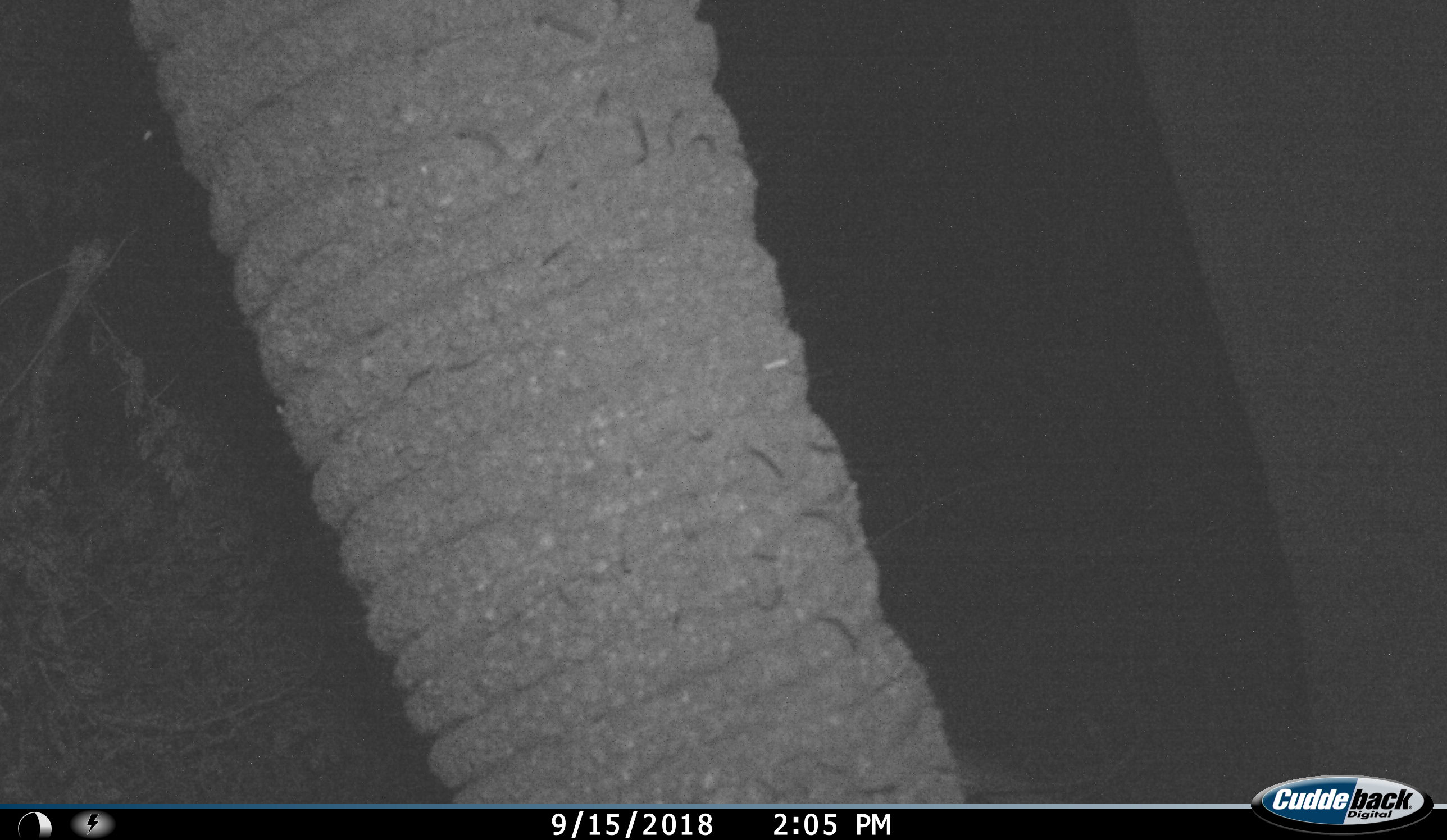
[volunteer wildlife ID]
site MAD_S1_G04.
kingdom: Animalia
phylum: Chordata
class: Mammalia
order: Proboscidea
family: Elephantidae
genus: Loxodonta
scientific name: Loxodonta africana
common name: african bush elephant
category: elephant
Elephant (african bush elephant) (Loxodonta africana), count 1. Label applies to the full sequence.